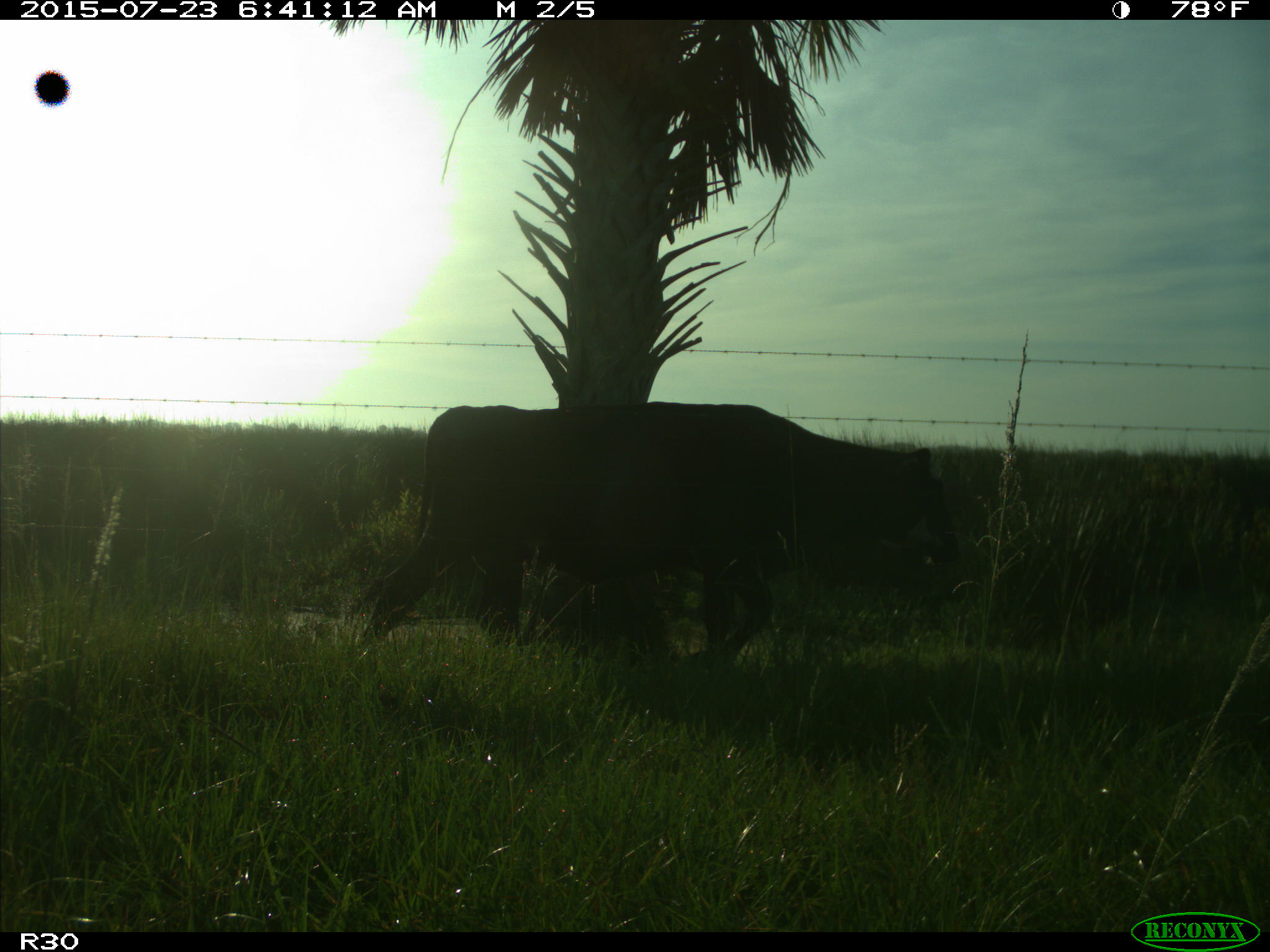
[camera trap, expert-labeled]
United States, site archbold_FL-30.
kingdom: Animalia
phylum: Chordata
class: Mammalia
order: Artiodactyla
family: Bovidae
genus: Bos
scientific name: Bos taurus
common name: domestic cow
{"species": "Bos taurus (domestic cow)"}